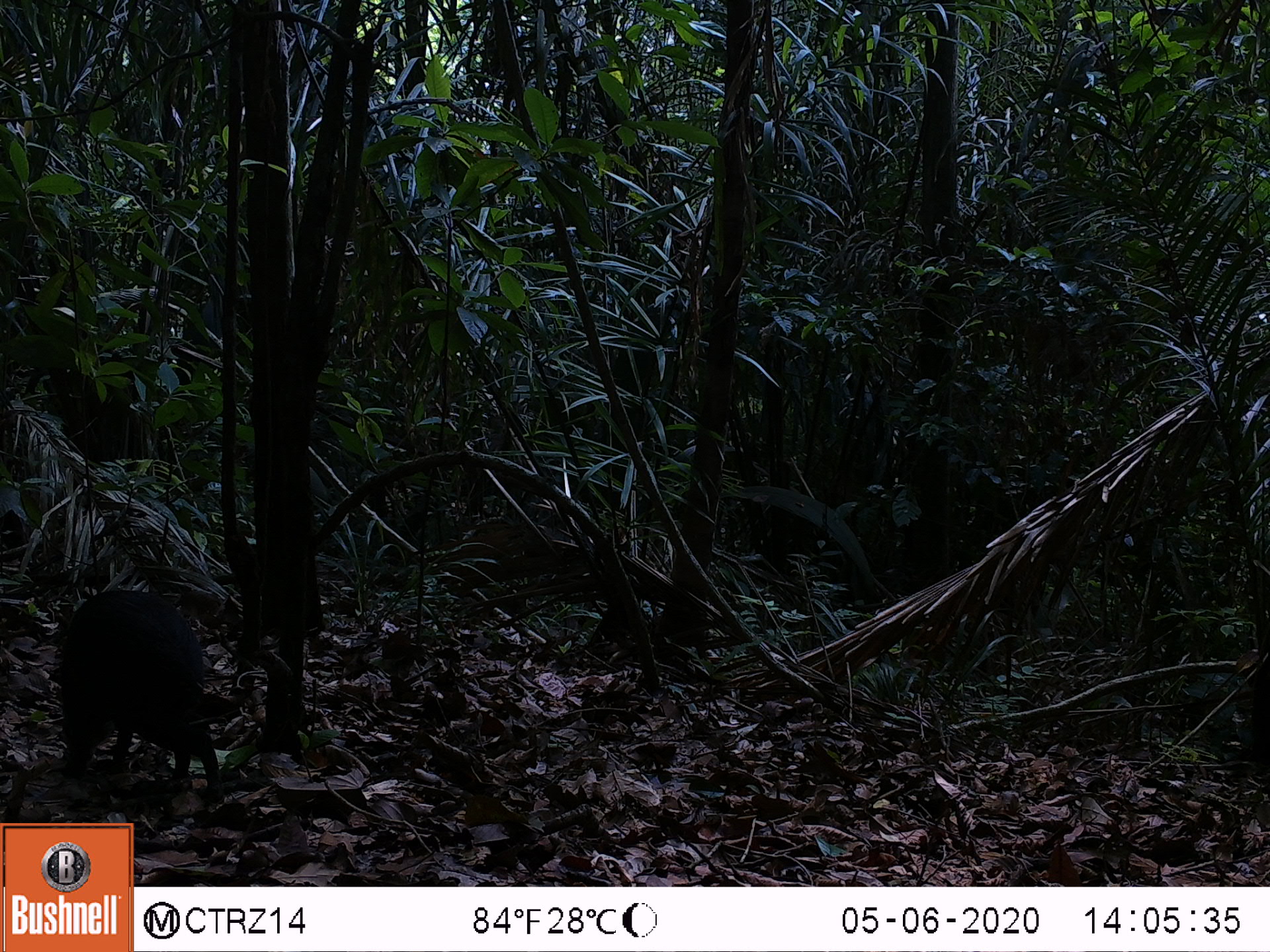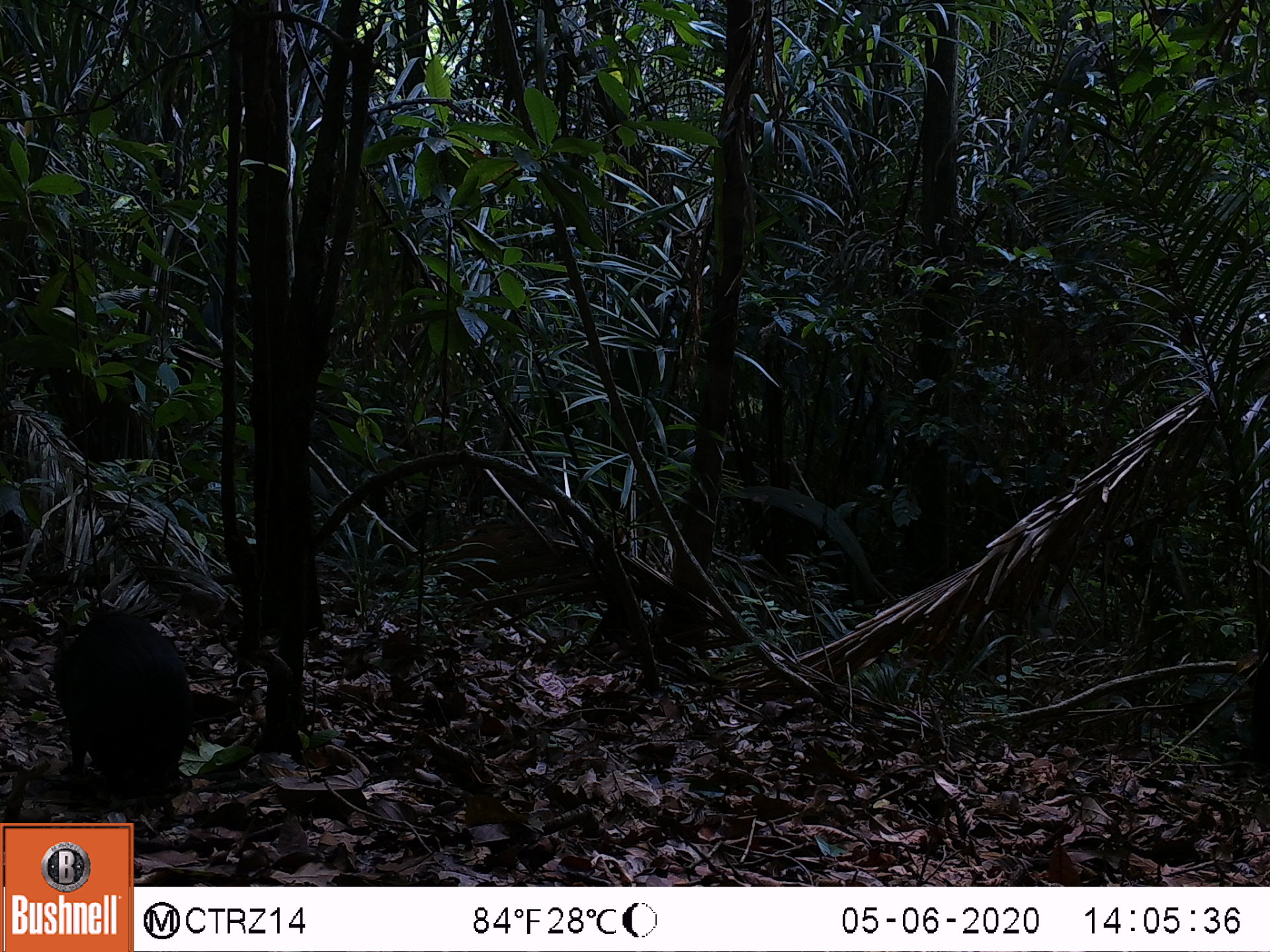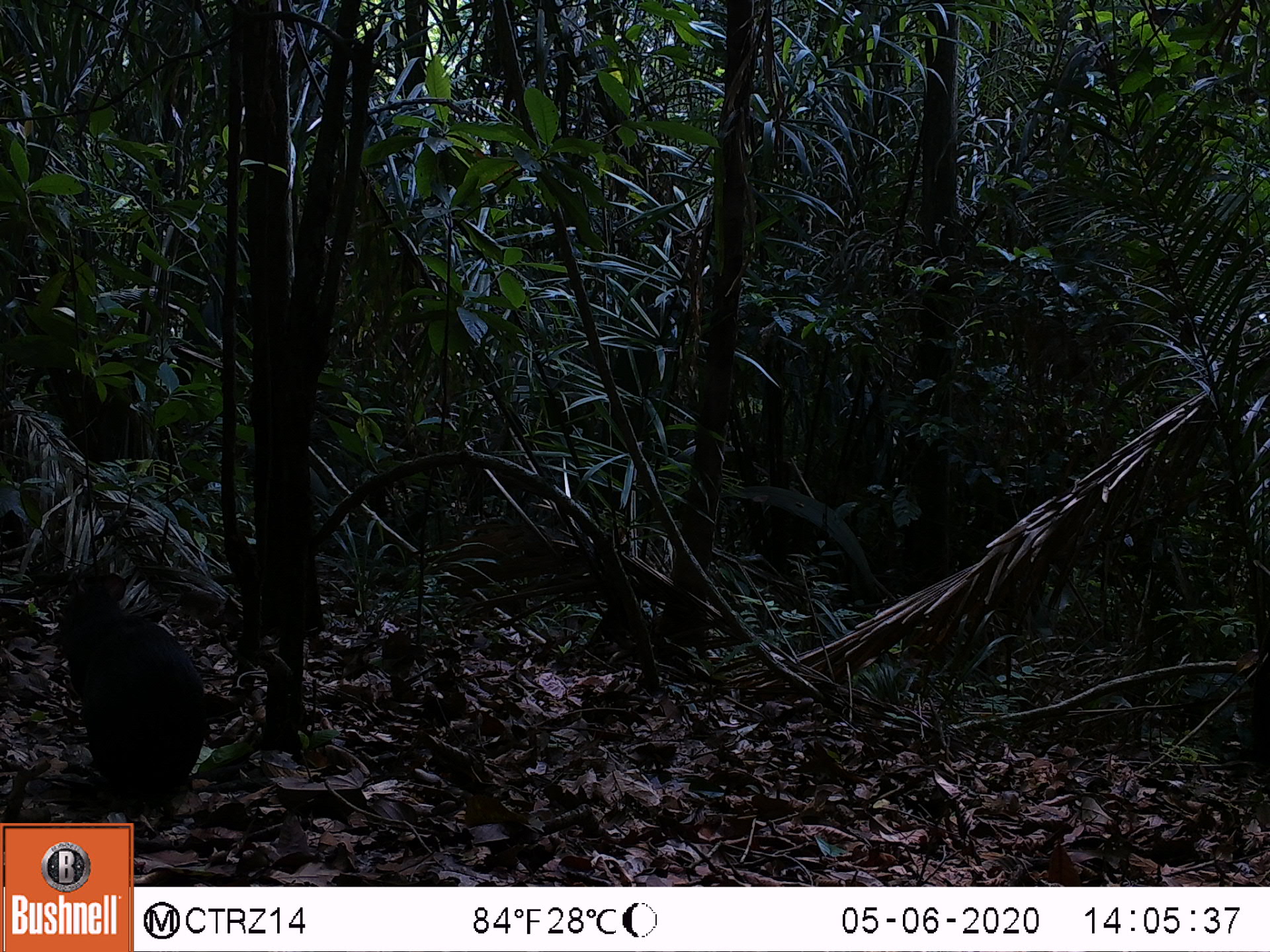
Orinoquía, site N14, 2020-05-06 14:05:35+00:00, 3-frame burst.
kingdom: Animalia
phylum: Chordata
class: Mammalia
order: Rodentia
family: Dasyproctidae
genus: Dasyprocta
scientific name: Dasyprocta fuliginosa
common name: black agouti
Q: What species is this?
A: Black agouti (Dasyprocta fuliginosa).